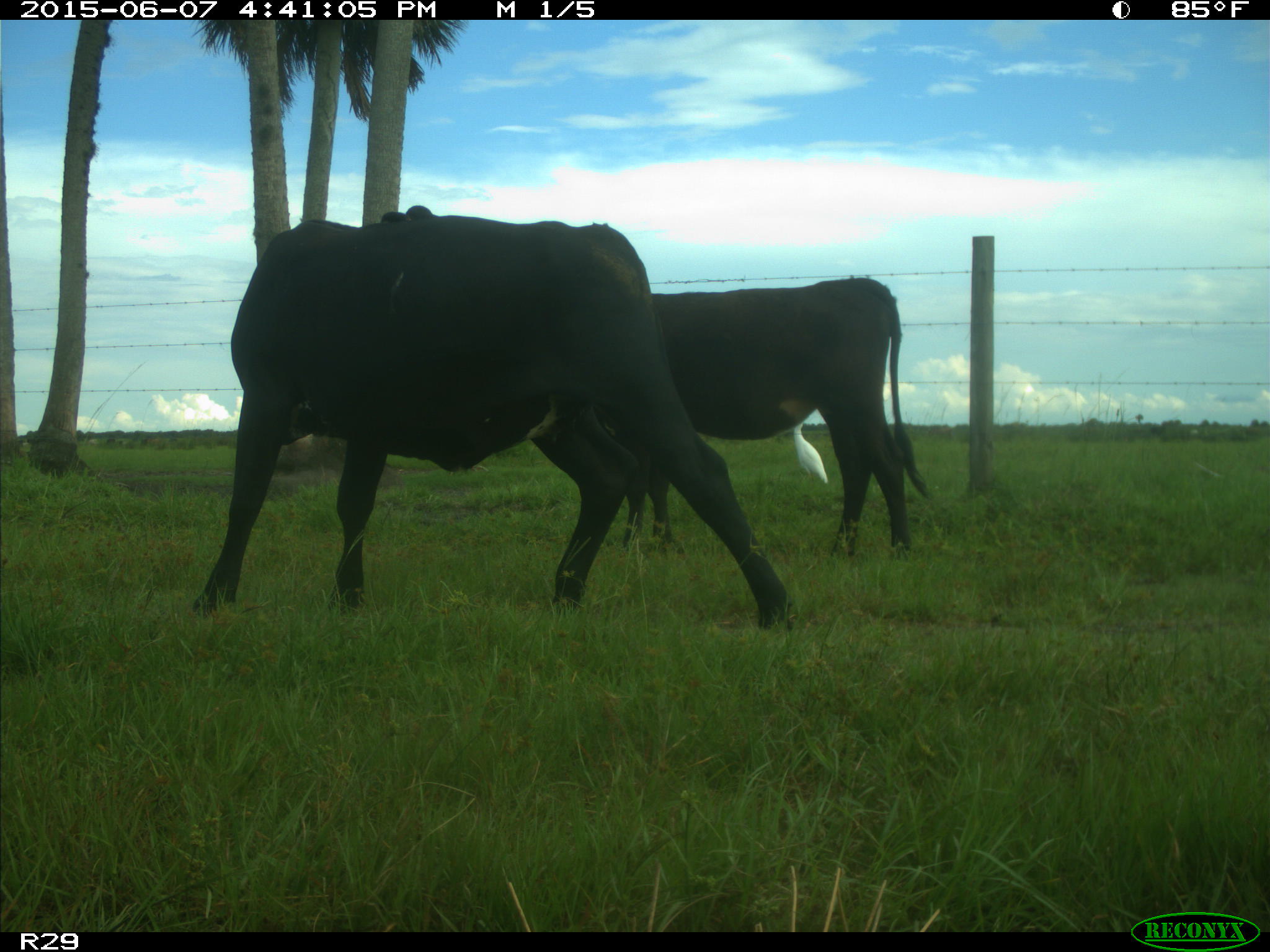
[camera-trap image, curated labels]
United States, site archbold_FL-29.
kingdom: Animalia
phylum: Chordata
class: Mammalia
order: Artiodactyla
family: Bovidae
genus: Bos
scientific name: Bos taurus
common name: domestic cow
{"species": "Bos taurus (domestic cow)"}